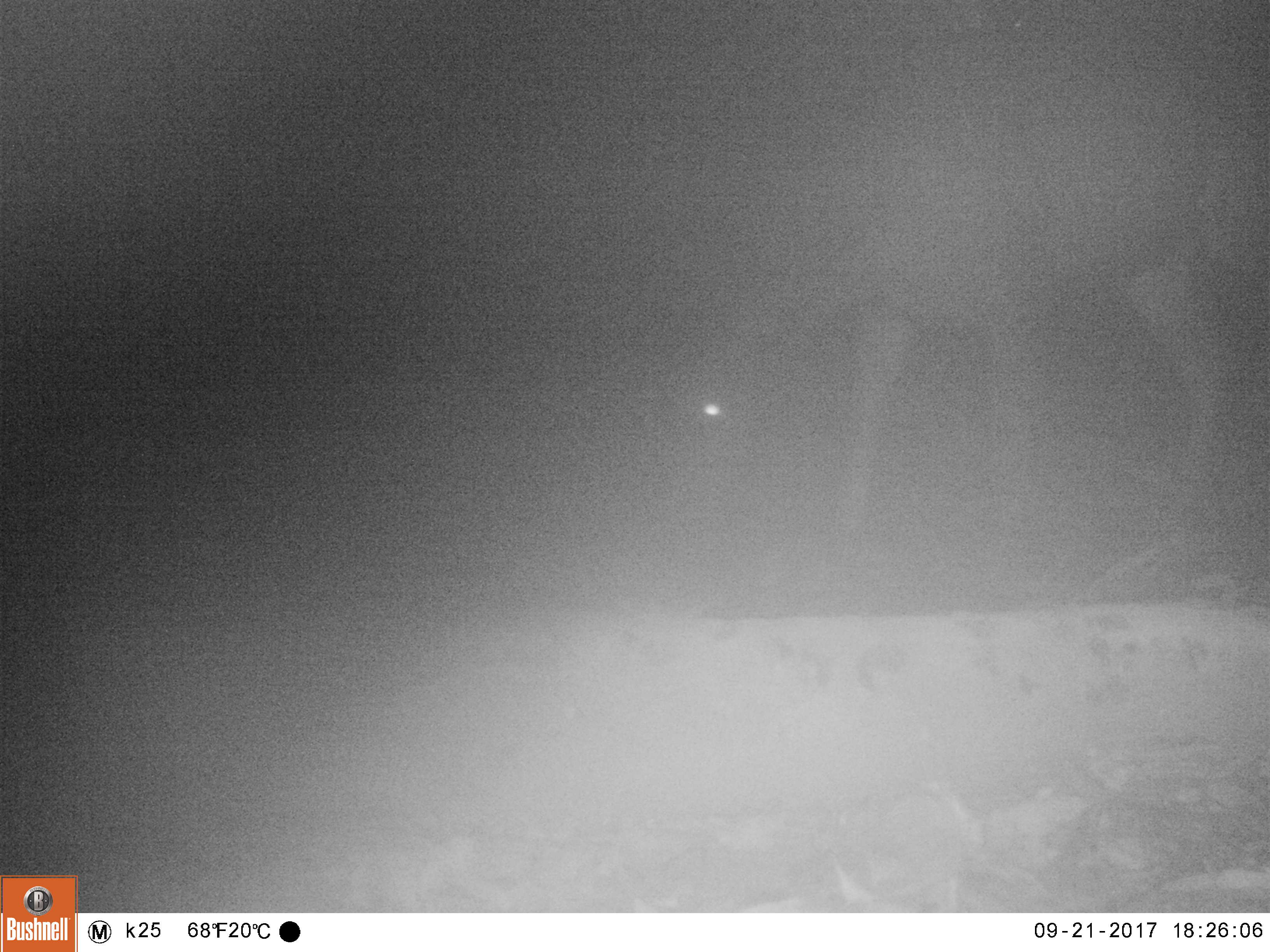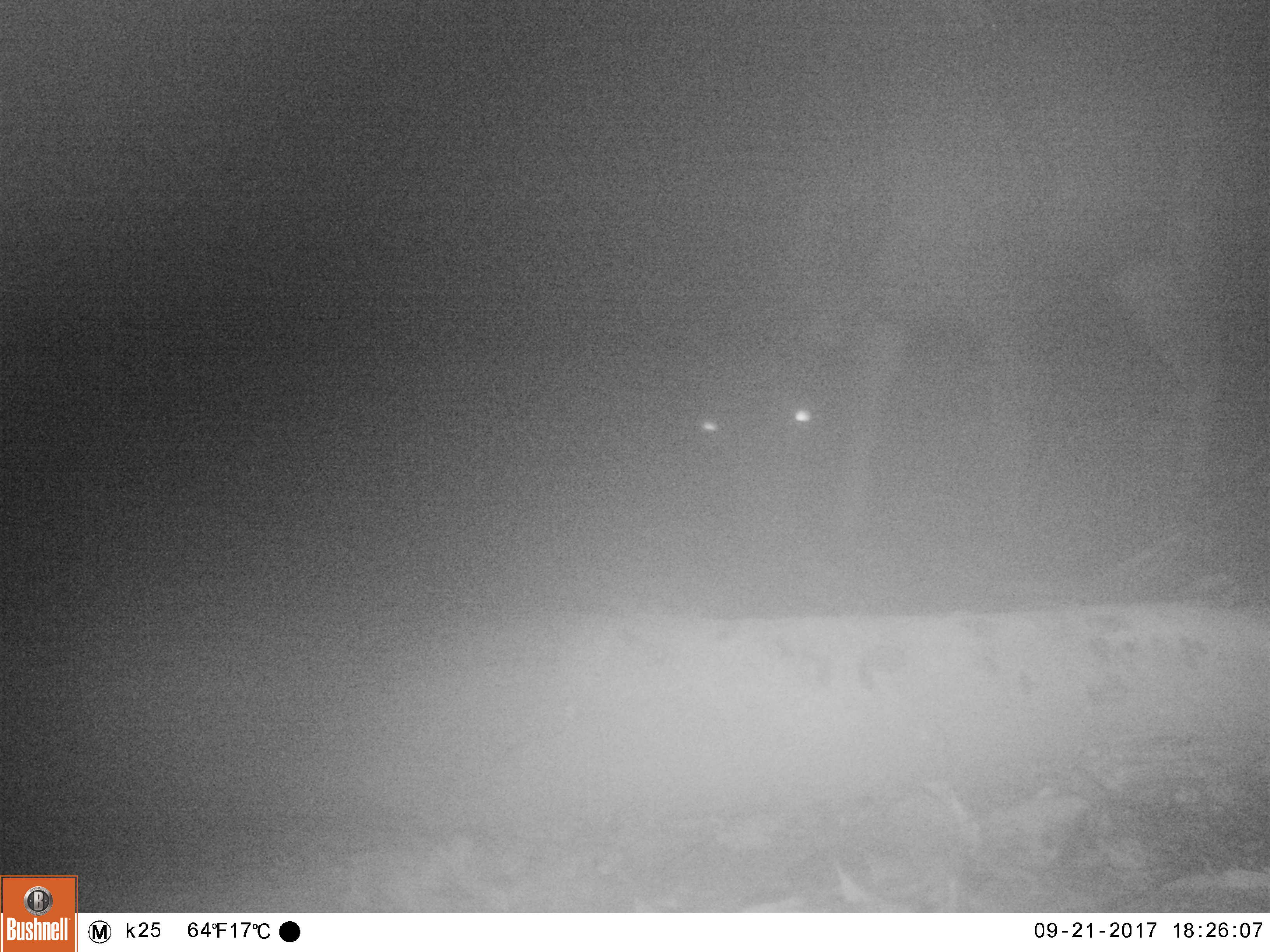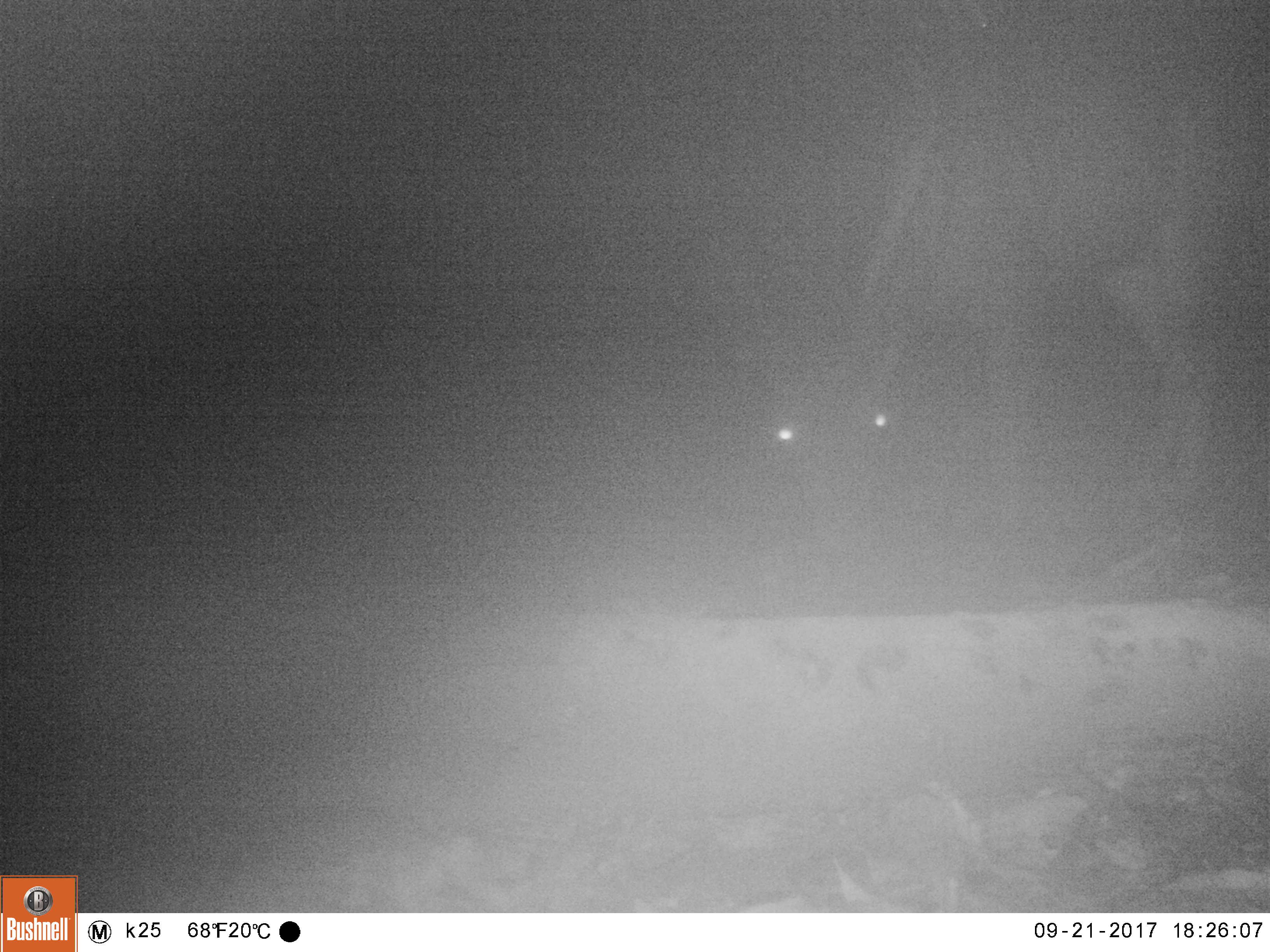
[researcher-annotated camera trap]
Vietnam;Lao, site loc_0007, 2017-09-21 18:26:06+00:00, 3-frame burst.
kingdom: Animalia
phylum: Chordata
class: Mammalia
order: Artiodactyla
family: Cervidae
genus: Rusa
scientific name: Rusa unicolor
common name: sambar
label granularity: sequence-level